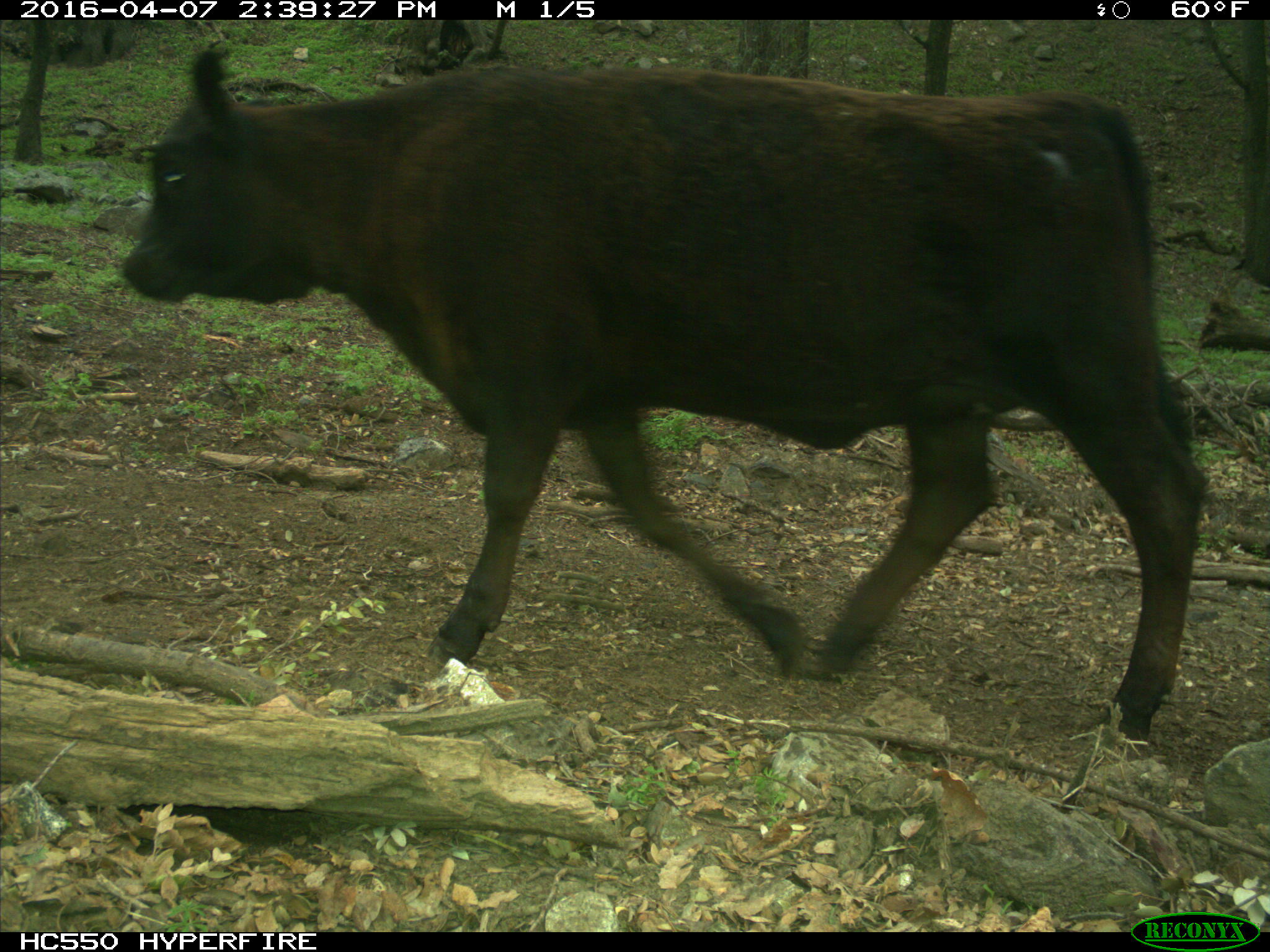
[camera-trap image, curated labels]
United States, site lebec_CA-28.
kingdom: Animalia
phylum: Chordata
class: Mammalia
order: Artiodactyla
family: Bovidae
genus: Bos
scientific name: Bos taurus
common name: domestic cow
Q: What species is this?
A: Bos taurus (domestic cow).